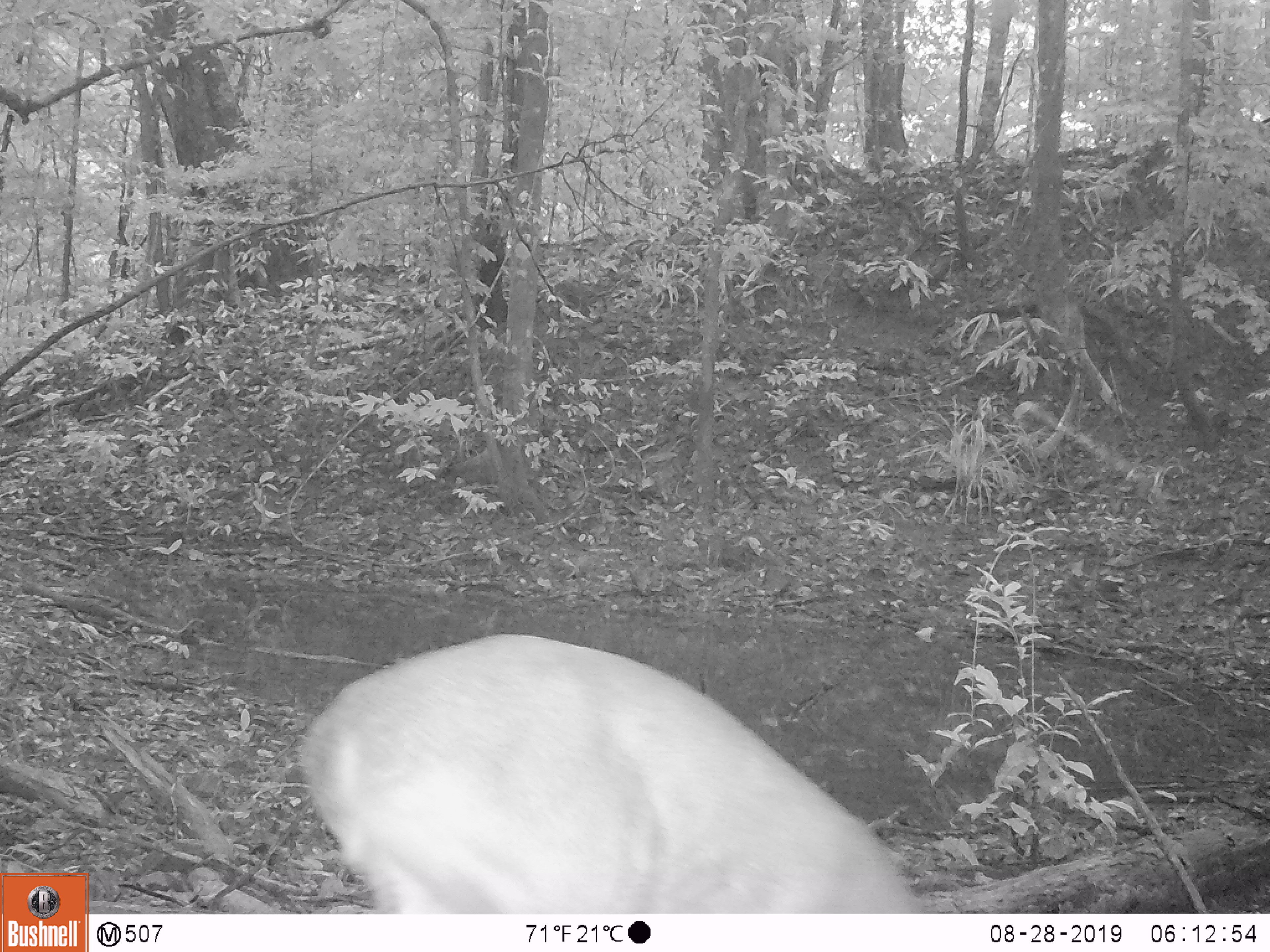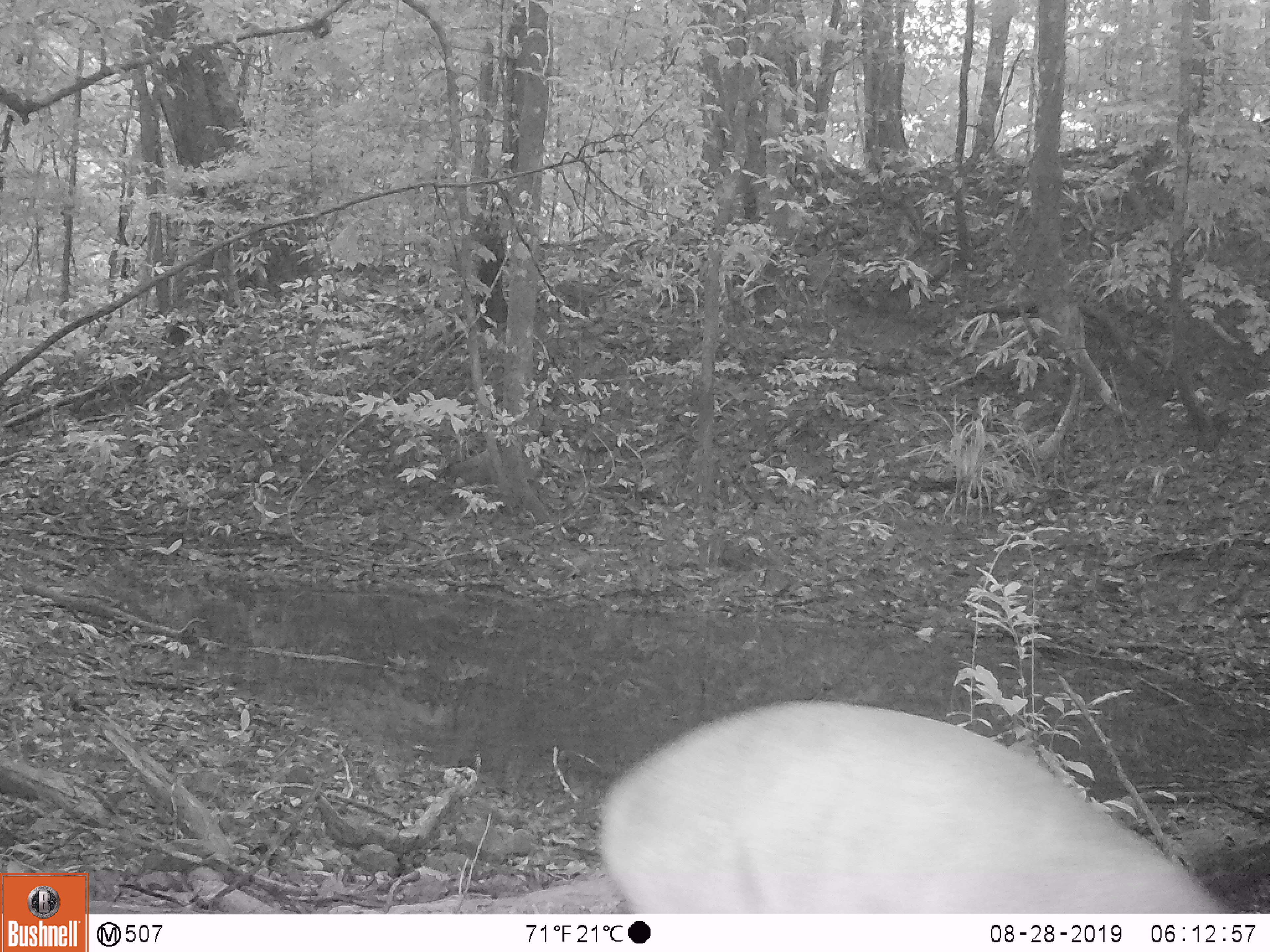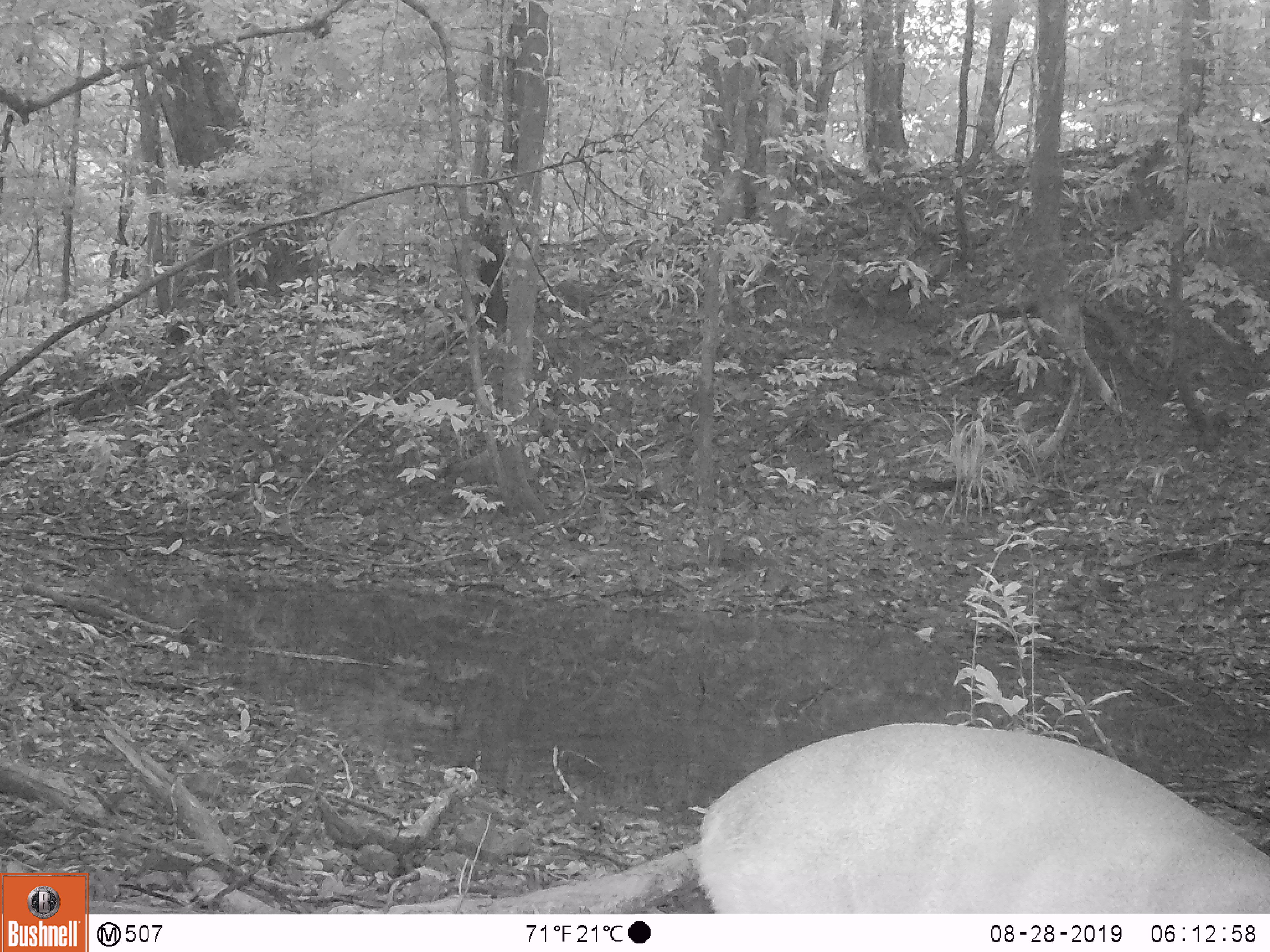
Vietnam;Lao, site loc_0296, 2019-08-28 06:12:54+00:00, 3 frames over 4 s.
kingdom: Animalia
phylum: Chordata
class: Mammalia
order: Artiodactyla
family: Cervidae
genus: Muntiacus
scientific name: Muntiacus vuquangensis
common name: large-antlered muntjac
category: large antlered muntjac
Large antlered muntjac (large-antlered muntjac) (Muntiacus vuquangensis). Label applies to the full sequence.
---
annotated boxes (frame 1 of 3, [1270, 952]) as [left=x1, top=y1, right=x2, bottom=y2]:
large antlered muntjac: [left=299, top=634, right=925, bottom=914]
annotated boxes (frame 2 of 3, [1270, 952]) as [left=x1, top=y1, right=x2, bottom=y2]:
large antlered muntjac: [left=599, top=700, right=1221, bottom=913]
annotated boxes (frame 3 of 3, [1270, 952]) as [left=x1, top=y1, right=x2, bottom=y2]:
large antlered muntjac: [left=699, top=722, right=1270, bottom=912]